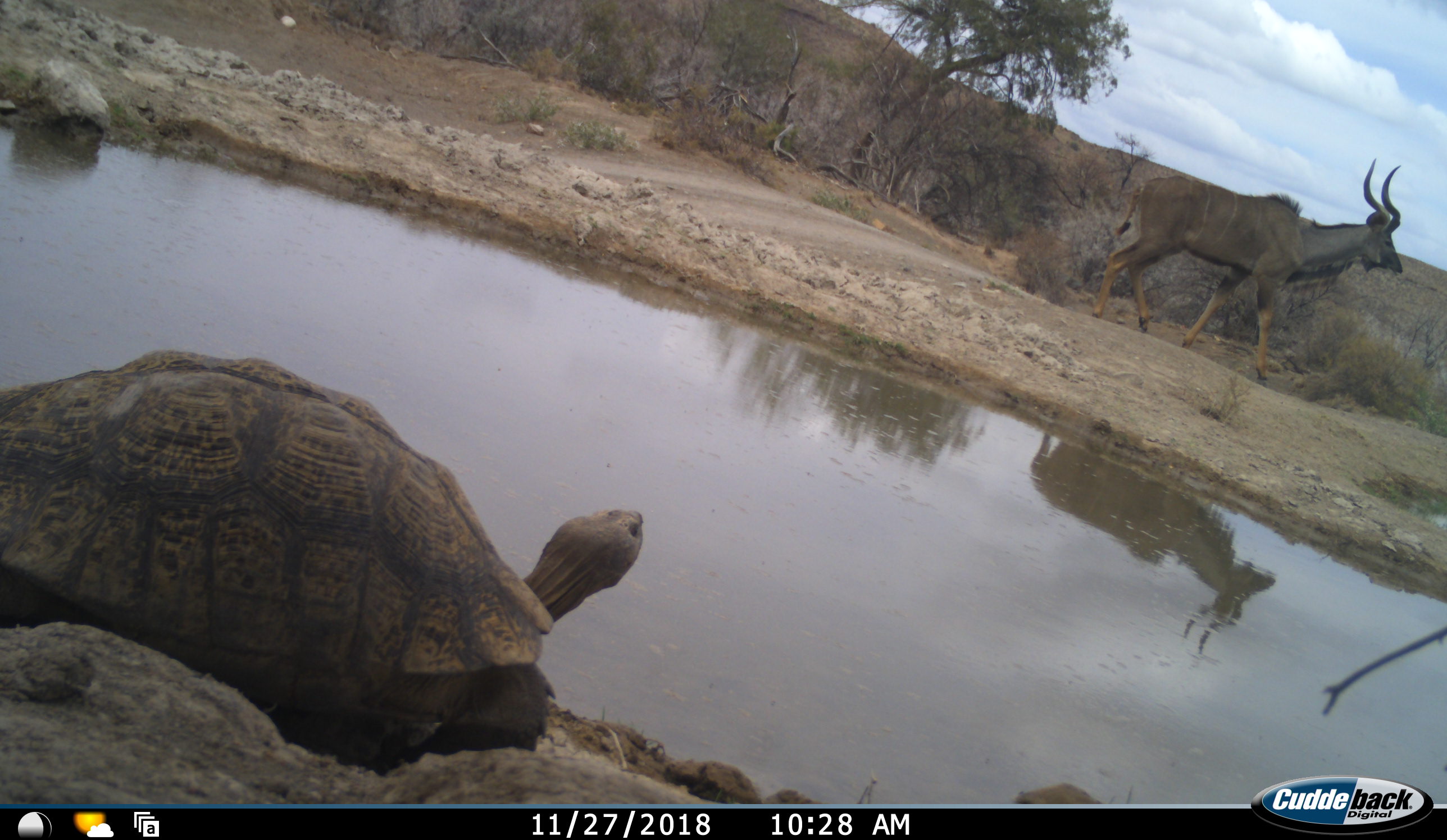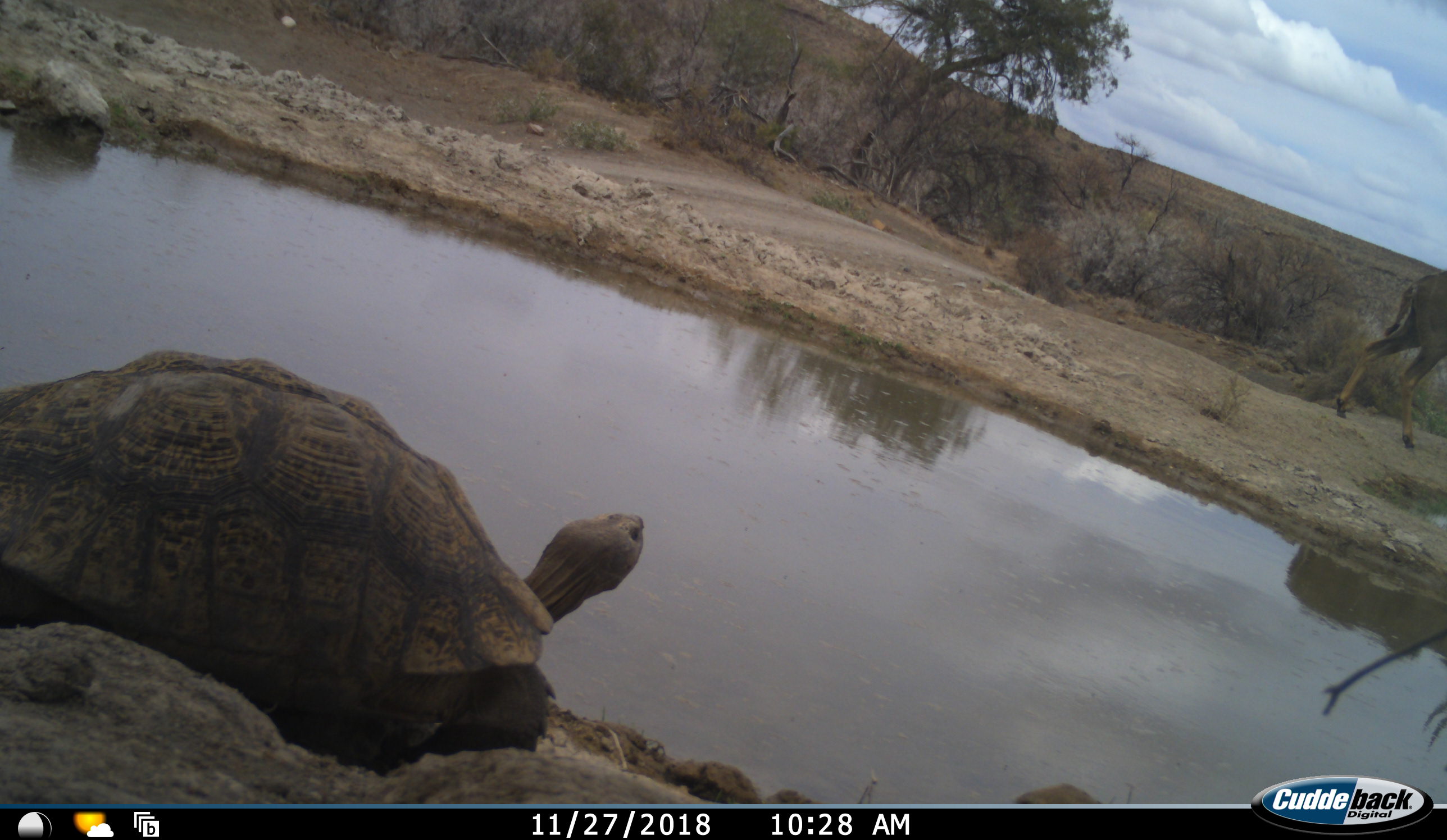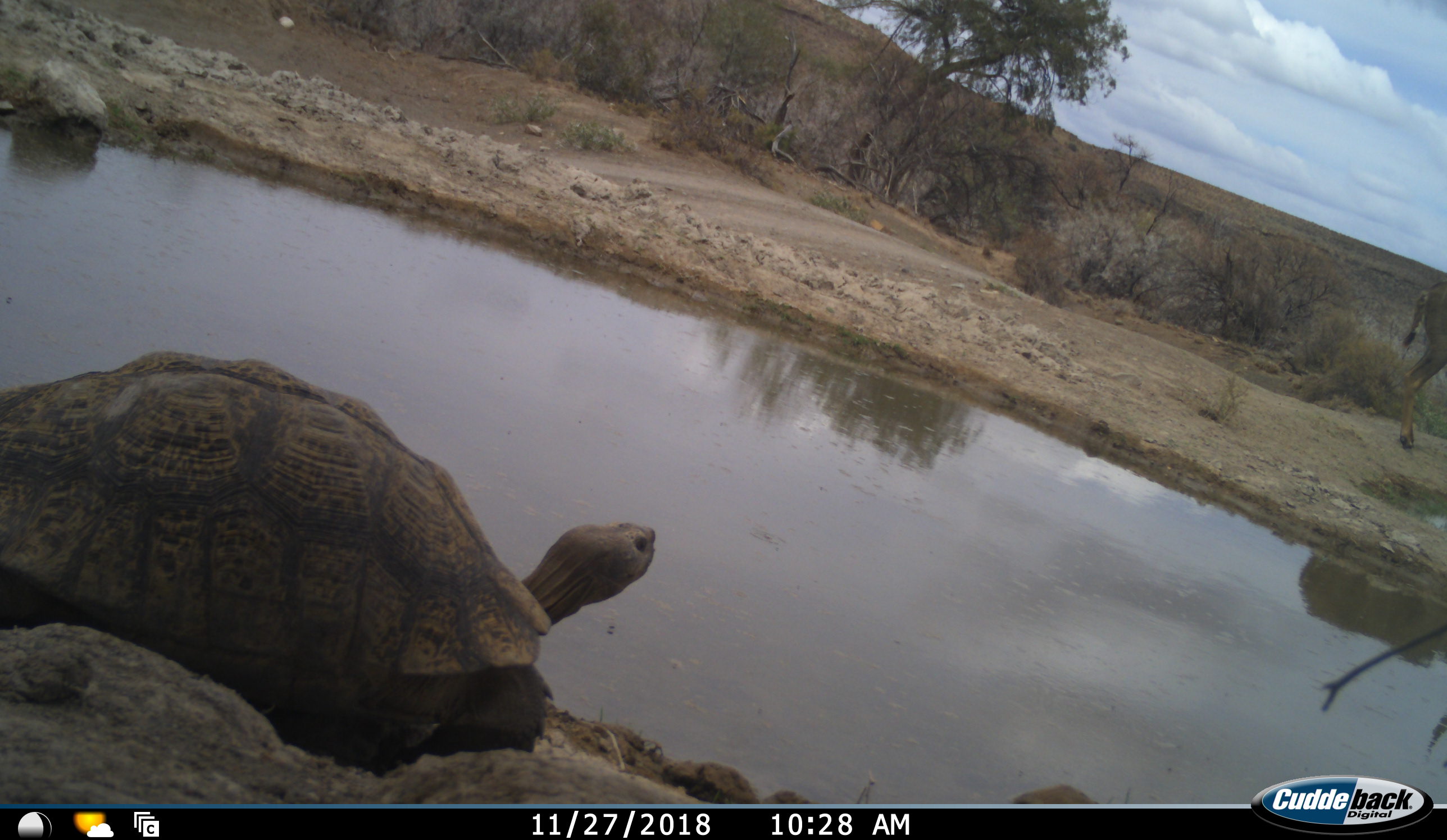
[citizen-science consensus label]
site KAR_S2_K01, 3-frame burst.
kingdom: Animalia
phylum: Chordata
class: Mammalia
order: Artiodactyla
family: Bovidae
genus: Tragelaphus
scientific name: Tragelaphus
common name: kudu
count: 1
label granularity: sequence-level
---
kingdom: Animalia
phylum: Chordata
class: Reptilia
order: Testudines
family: Testudinidae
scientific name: Testudinidae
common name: tortoise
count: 1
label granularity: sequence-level